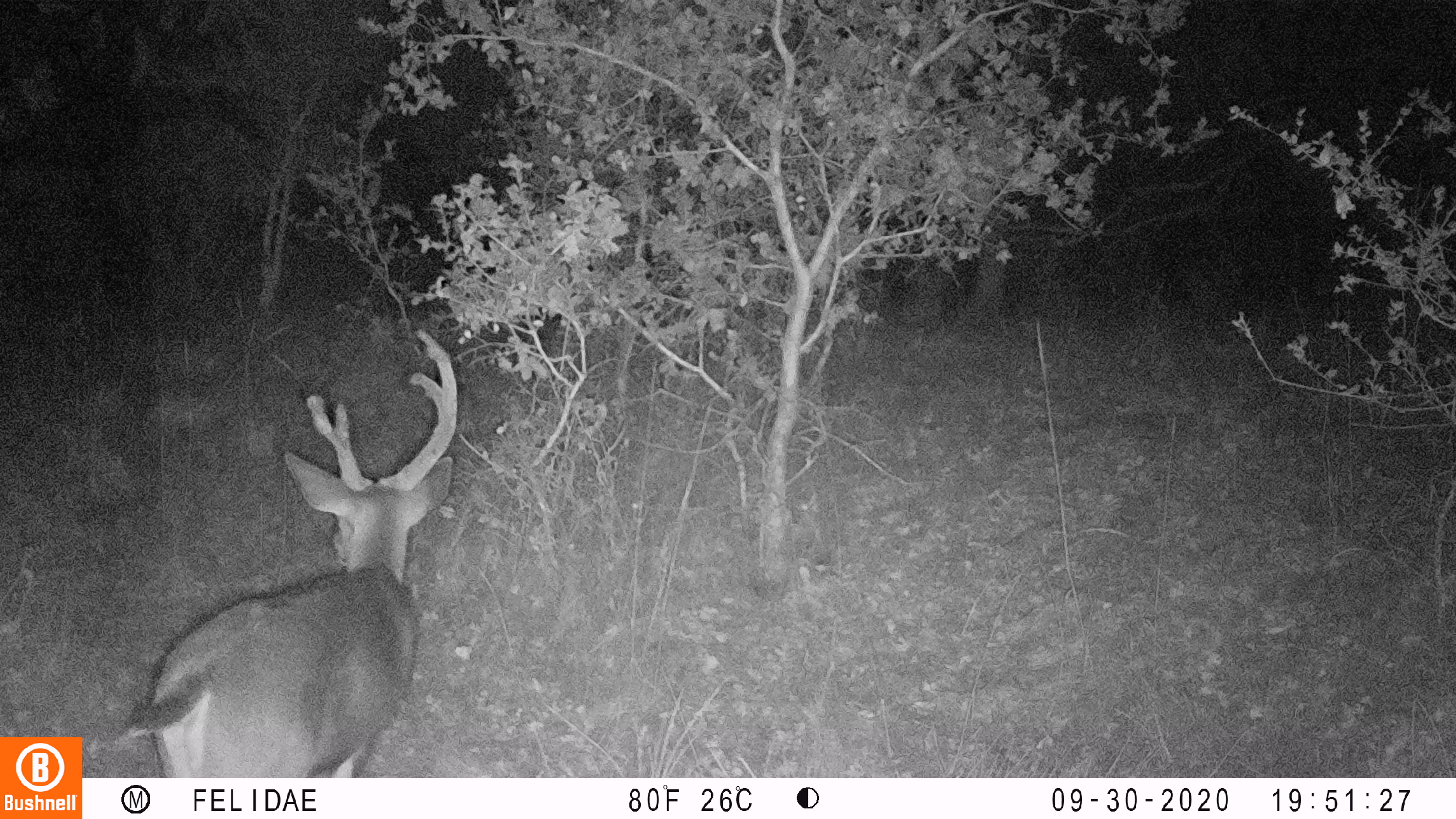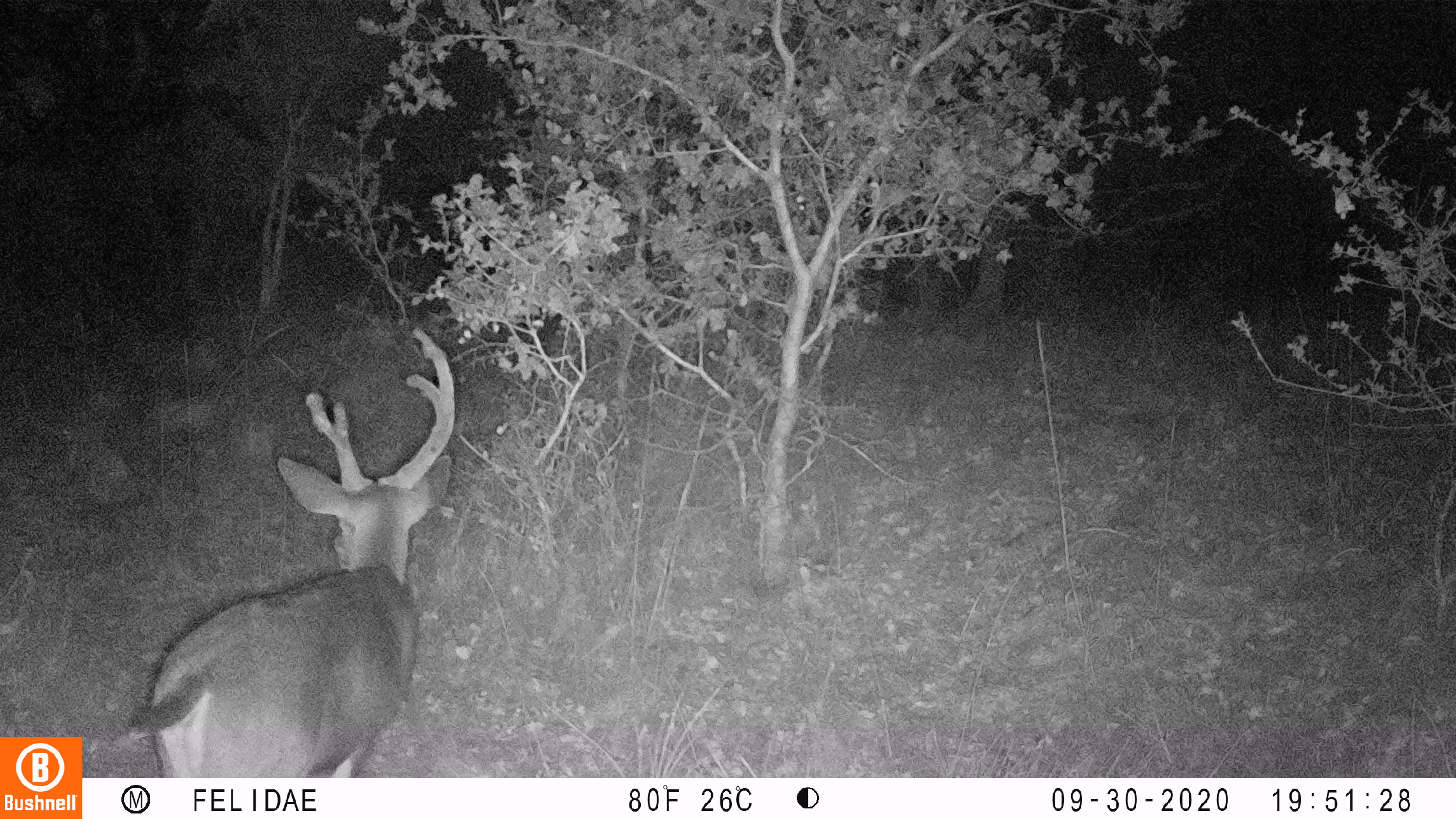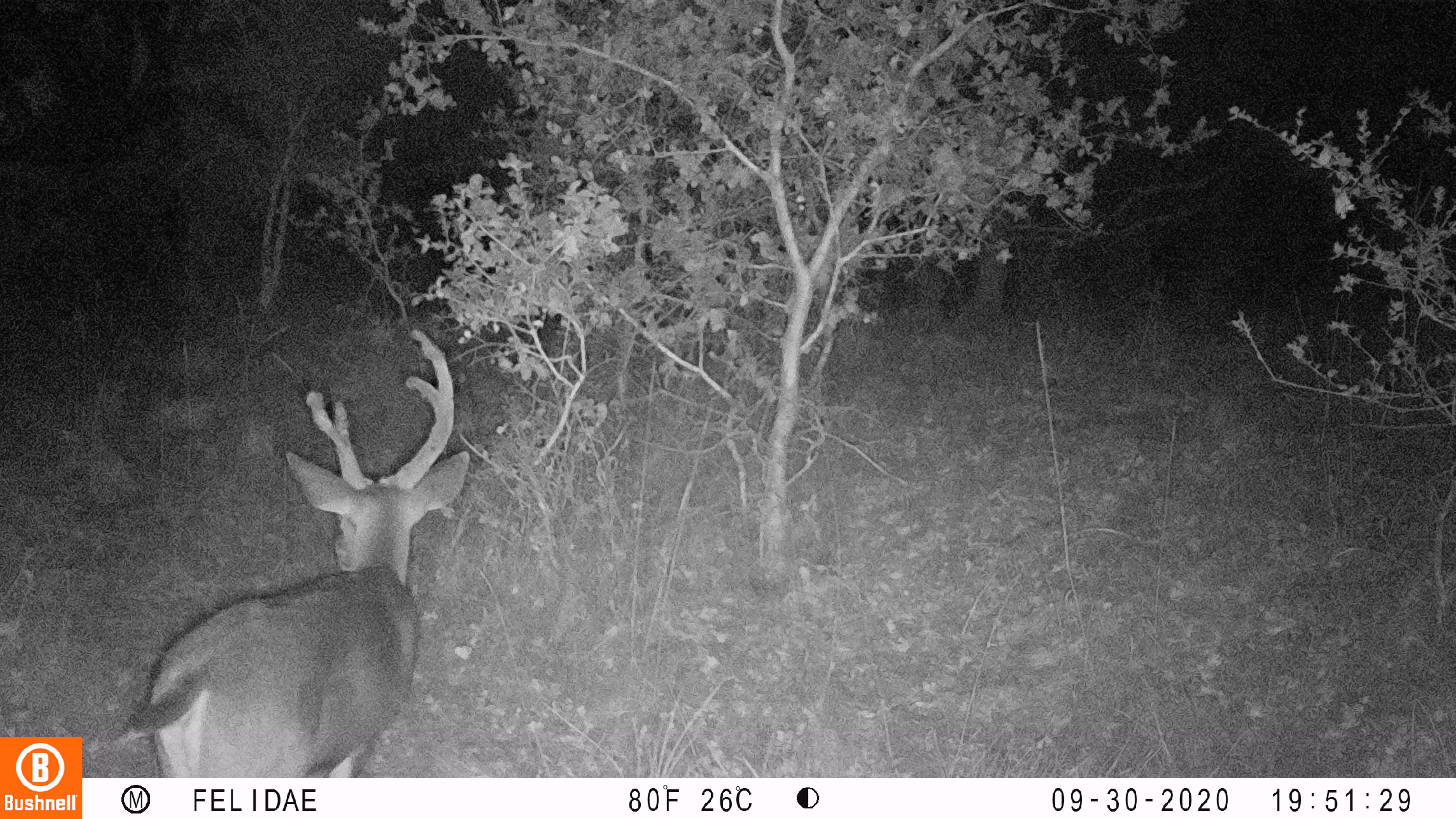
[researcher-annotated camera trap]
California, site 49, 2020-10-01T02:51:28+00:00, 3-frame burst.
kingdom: Animalia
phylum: Chordata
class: Mammalia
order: Artiodactyla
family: Cervidae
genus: Odocoileus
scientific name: Odocoileus hemionus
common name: mule deer